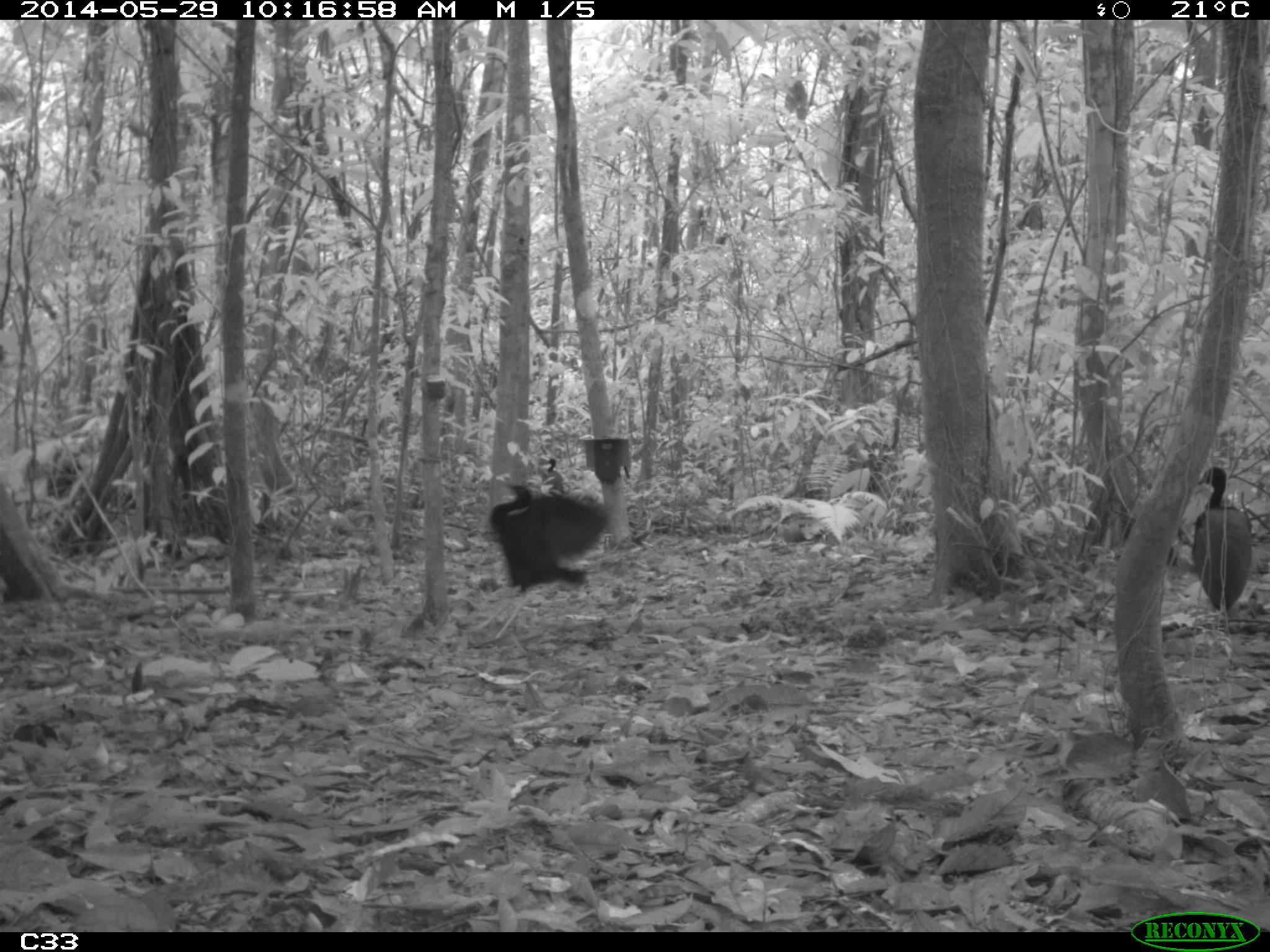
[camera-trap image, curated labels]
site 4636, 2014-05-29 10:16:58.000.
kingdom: Animalia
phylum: Chordata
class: Aves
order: Gruiformes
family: Psophiidae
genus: Psophia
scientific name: Psophia crepitans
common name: gray-winged trumpeter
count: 5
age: adult